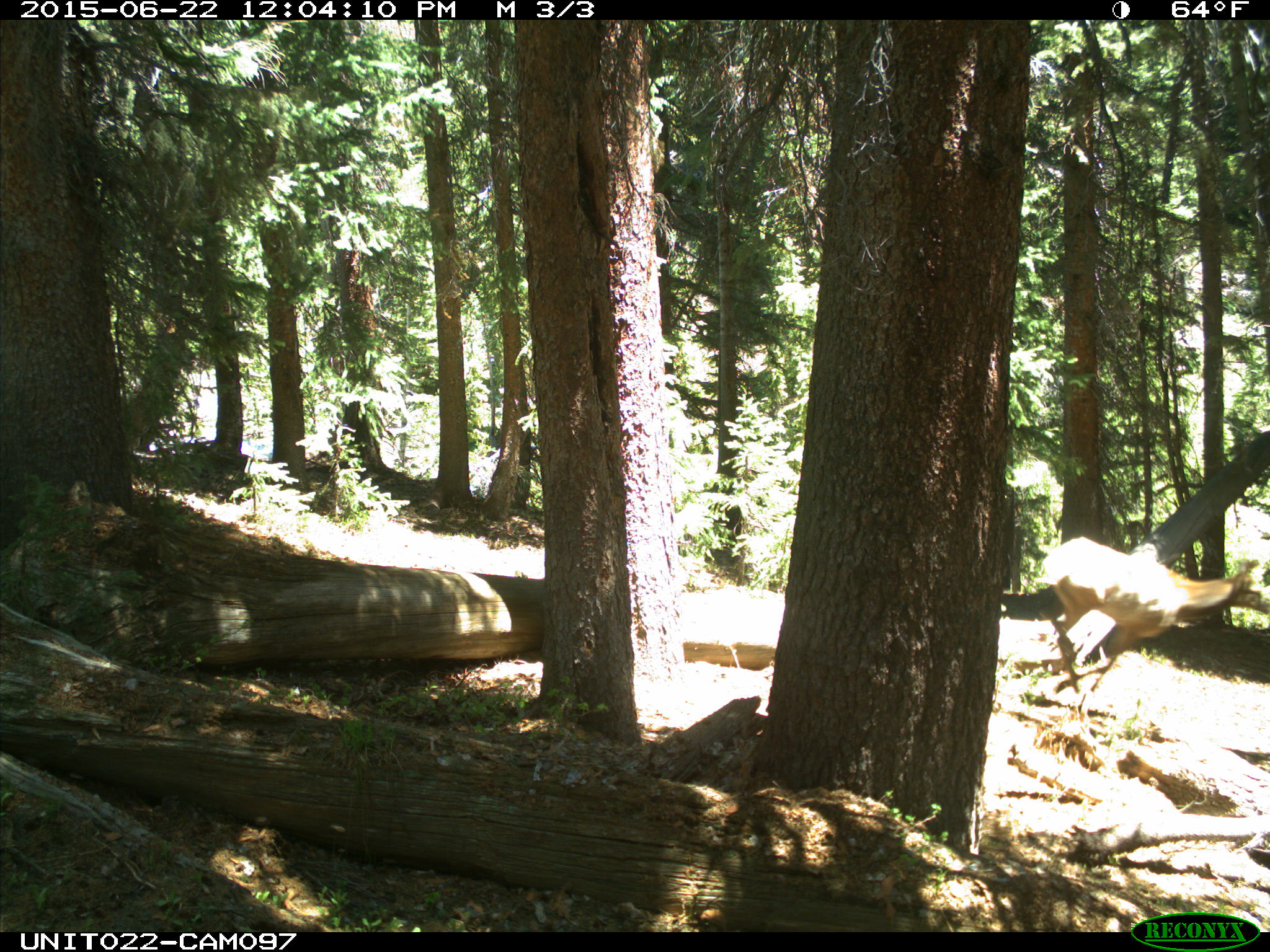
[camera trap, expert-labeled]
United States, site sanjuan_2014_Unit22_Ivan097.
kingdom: Animalia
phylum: Chordata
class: Mammalia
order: Artiodactyla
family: Cervidae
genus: Cervus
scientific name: Cervus elaphus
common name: red deer